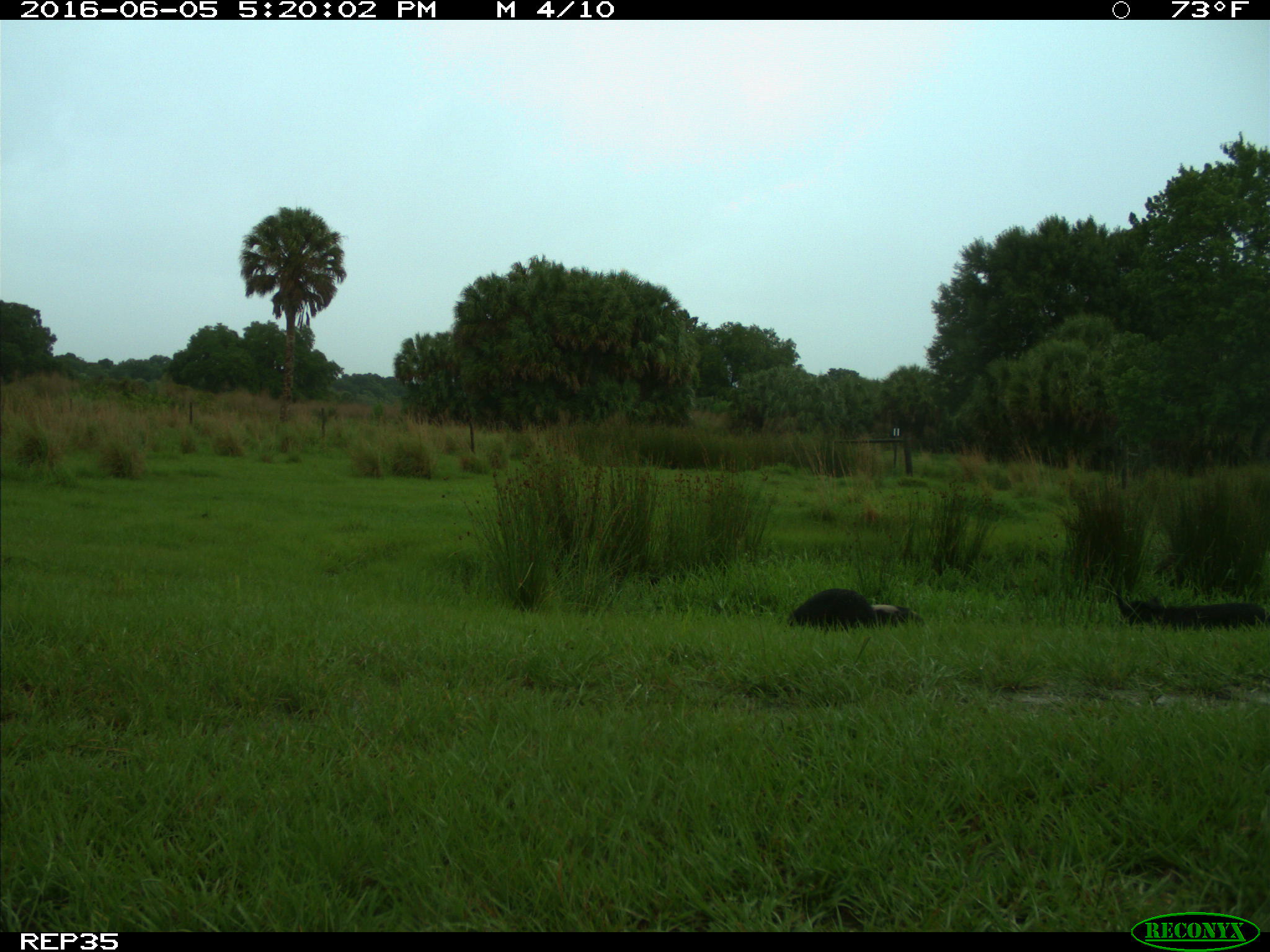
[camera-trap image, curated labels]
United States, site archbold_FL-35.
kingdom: Animalia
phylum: Chordata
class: Mammalia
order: Artiodactyla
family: Suidae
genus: Sus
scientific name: Sus scrofa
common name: wild boar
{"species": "Sus scrofa (wild boar)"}